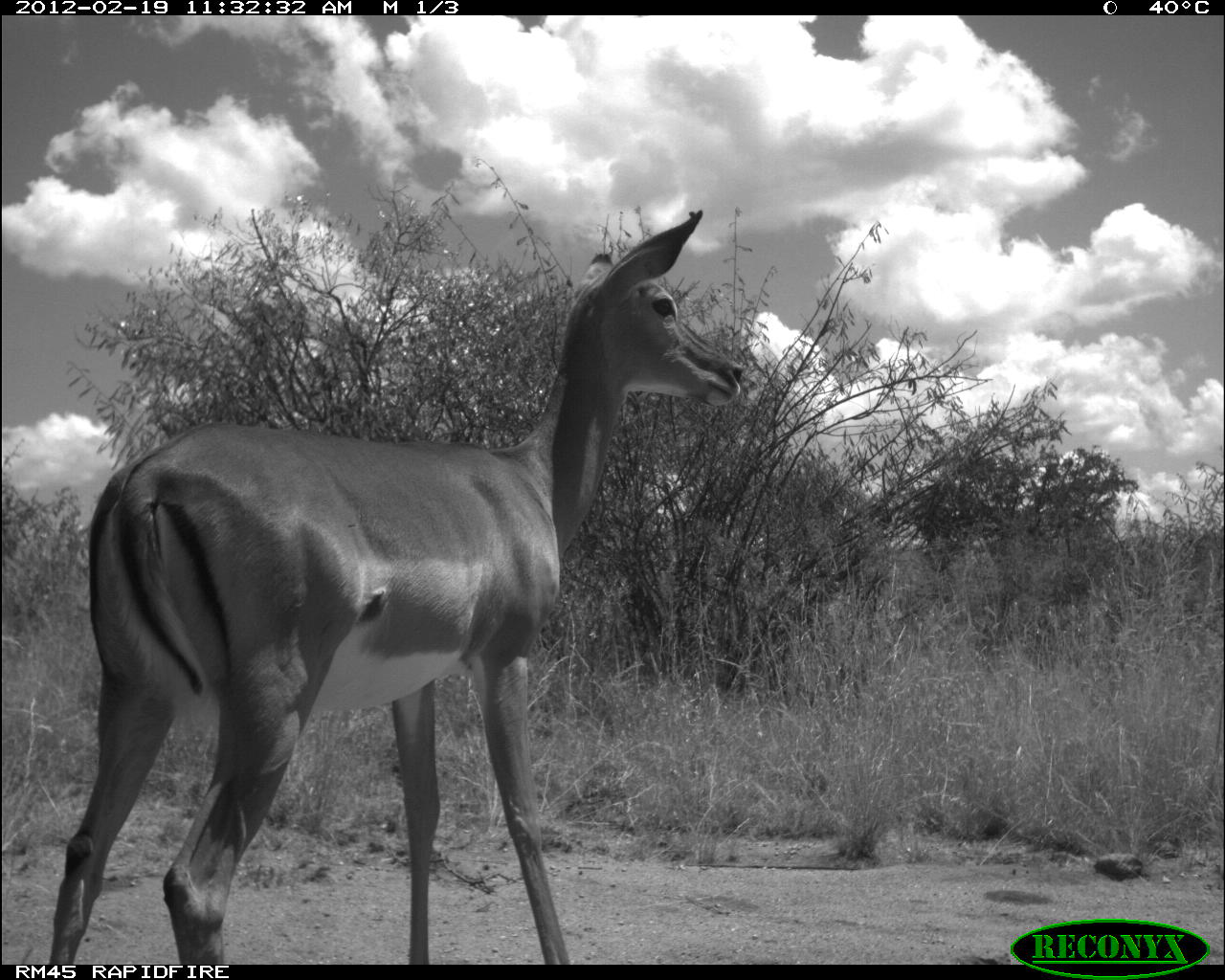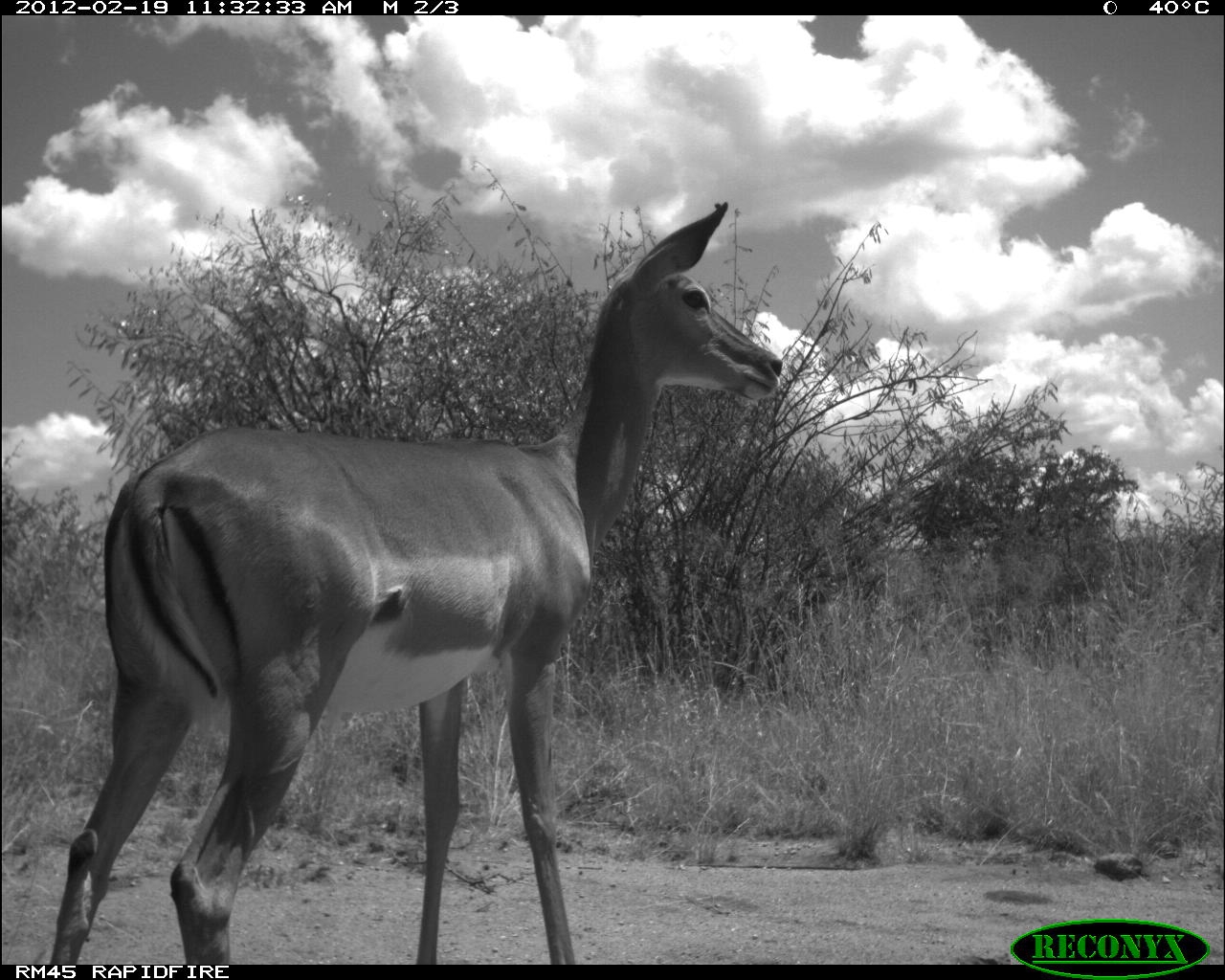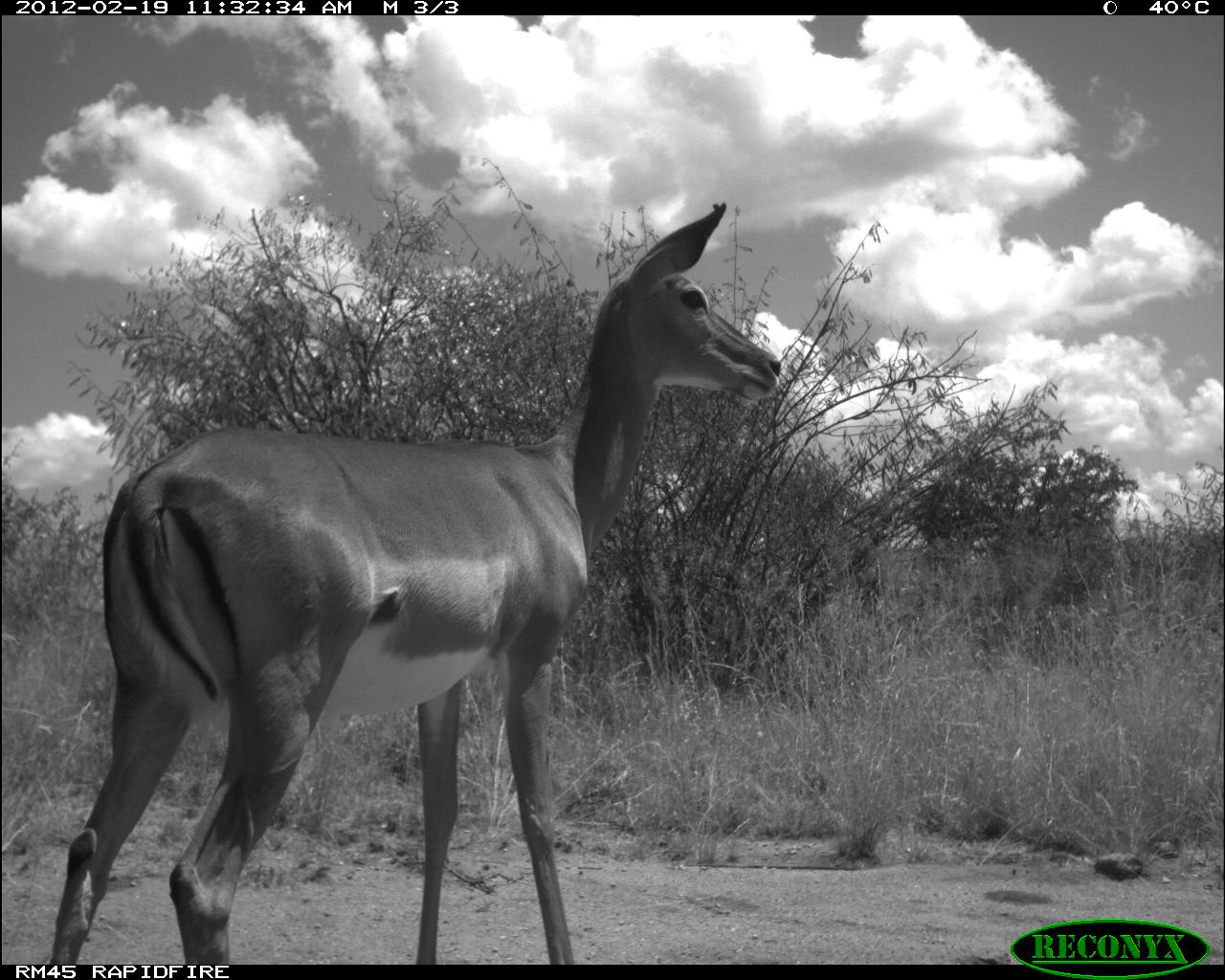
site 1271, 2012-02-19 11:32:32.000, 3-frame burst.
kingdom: Animalia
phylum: Chordata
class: Mammalia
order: Artiodactyla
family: Bovidae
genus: Aepyceros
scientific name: Aepyceros melampus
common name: impala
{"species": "Aepyceros melampus (impala)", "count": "1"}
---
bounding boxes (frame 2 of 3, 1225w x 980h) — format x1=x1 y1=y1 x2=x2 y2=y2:
aepyceros melampus: x1=48 y1=195 x2=788 y2=961